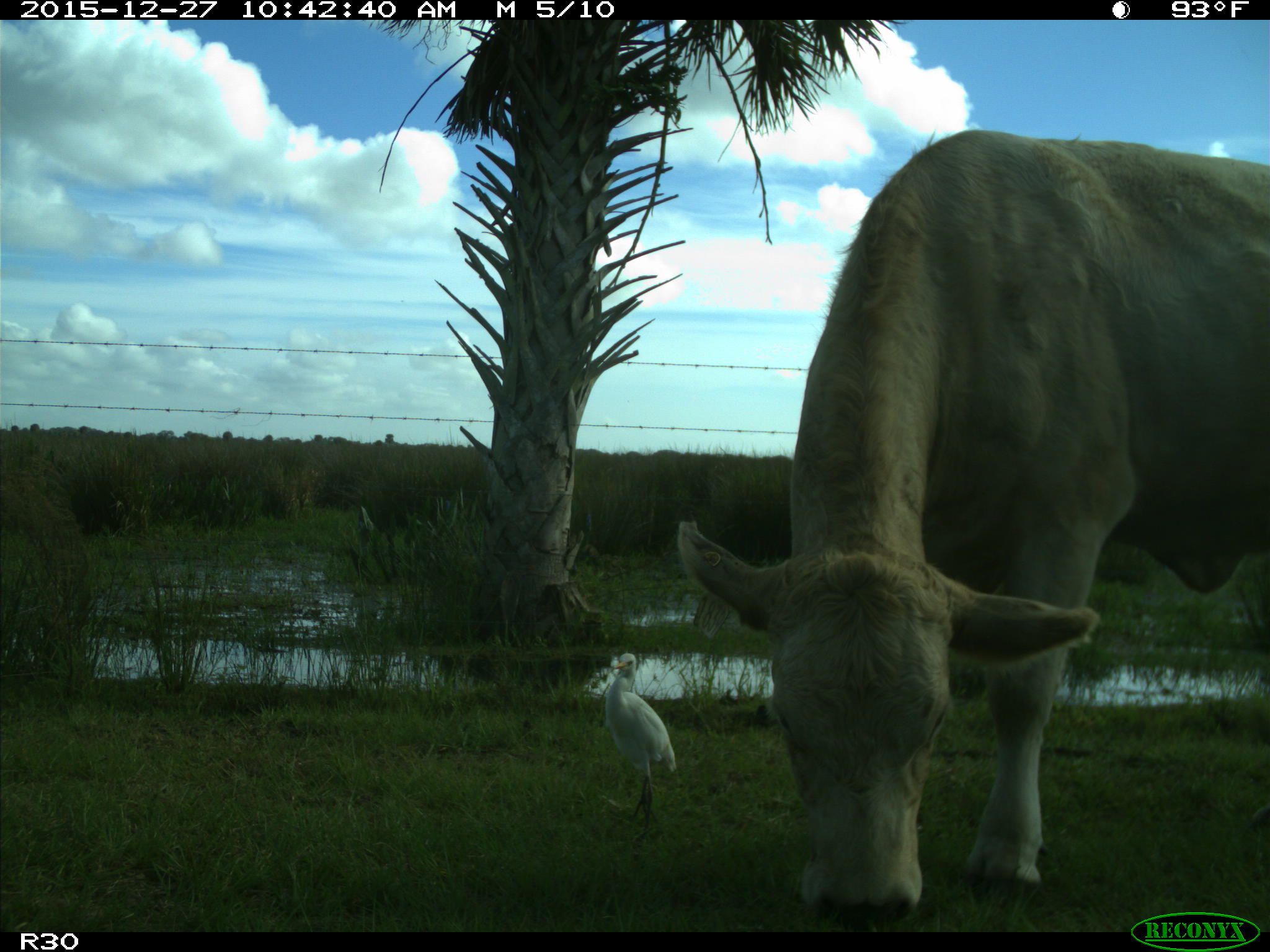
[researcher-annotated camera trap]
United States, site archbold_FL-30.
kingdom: Animalia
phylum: Chordata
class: Mammalia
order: Artiodactyla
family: Bovidae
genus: Bos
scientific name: Bos taurus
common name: domestic cow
Bos taurus (domestic cow).